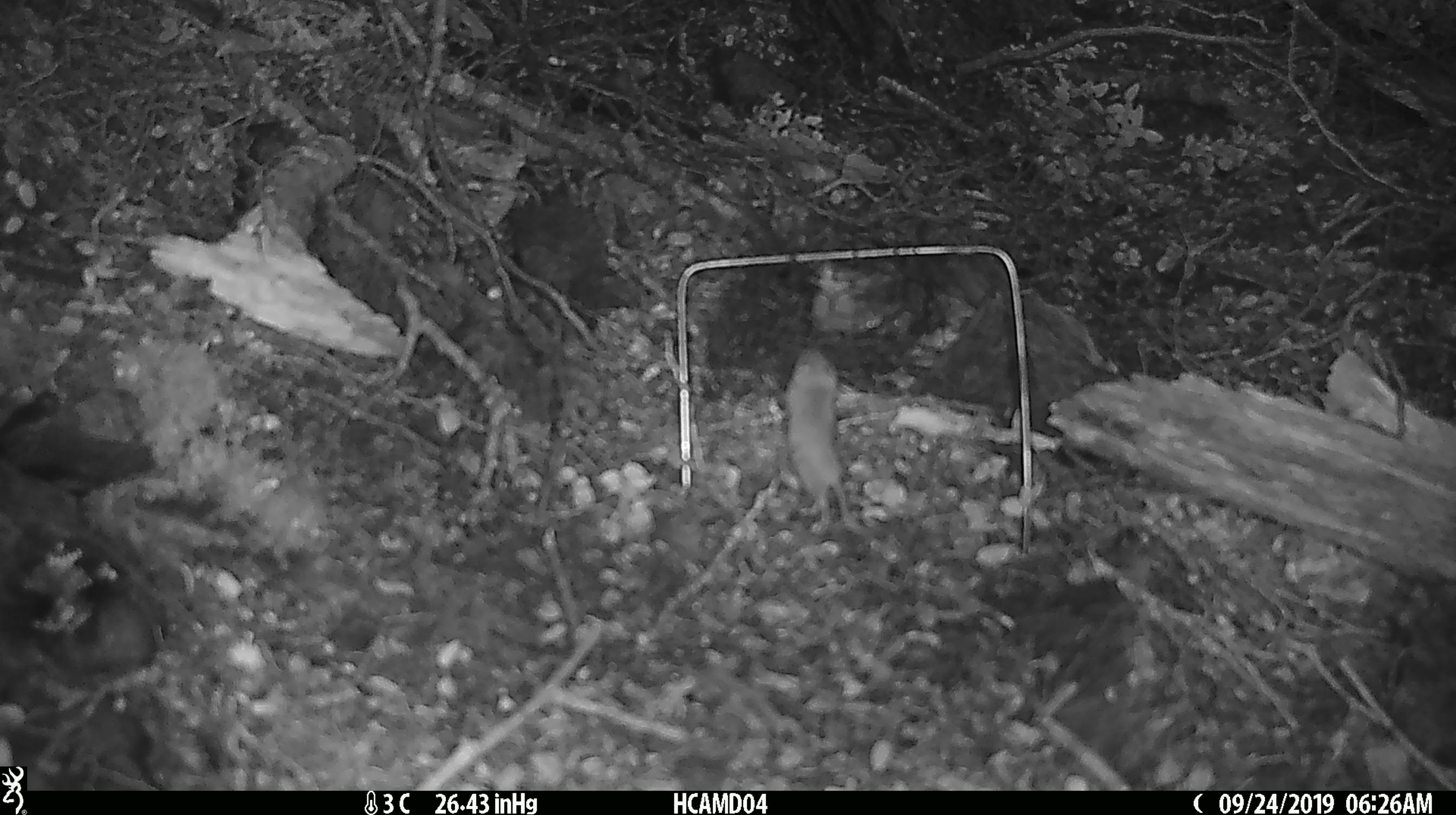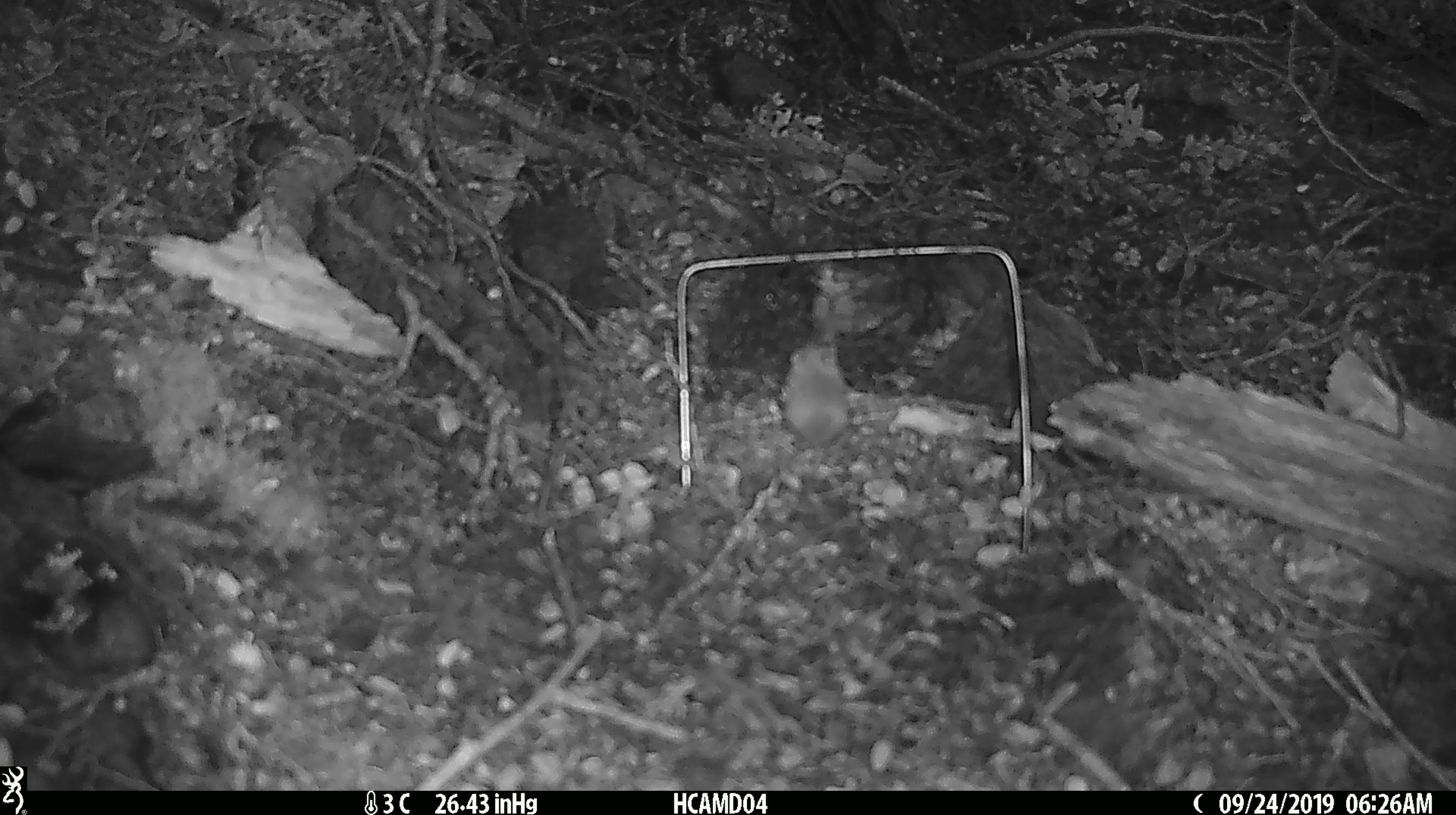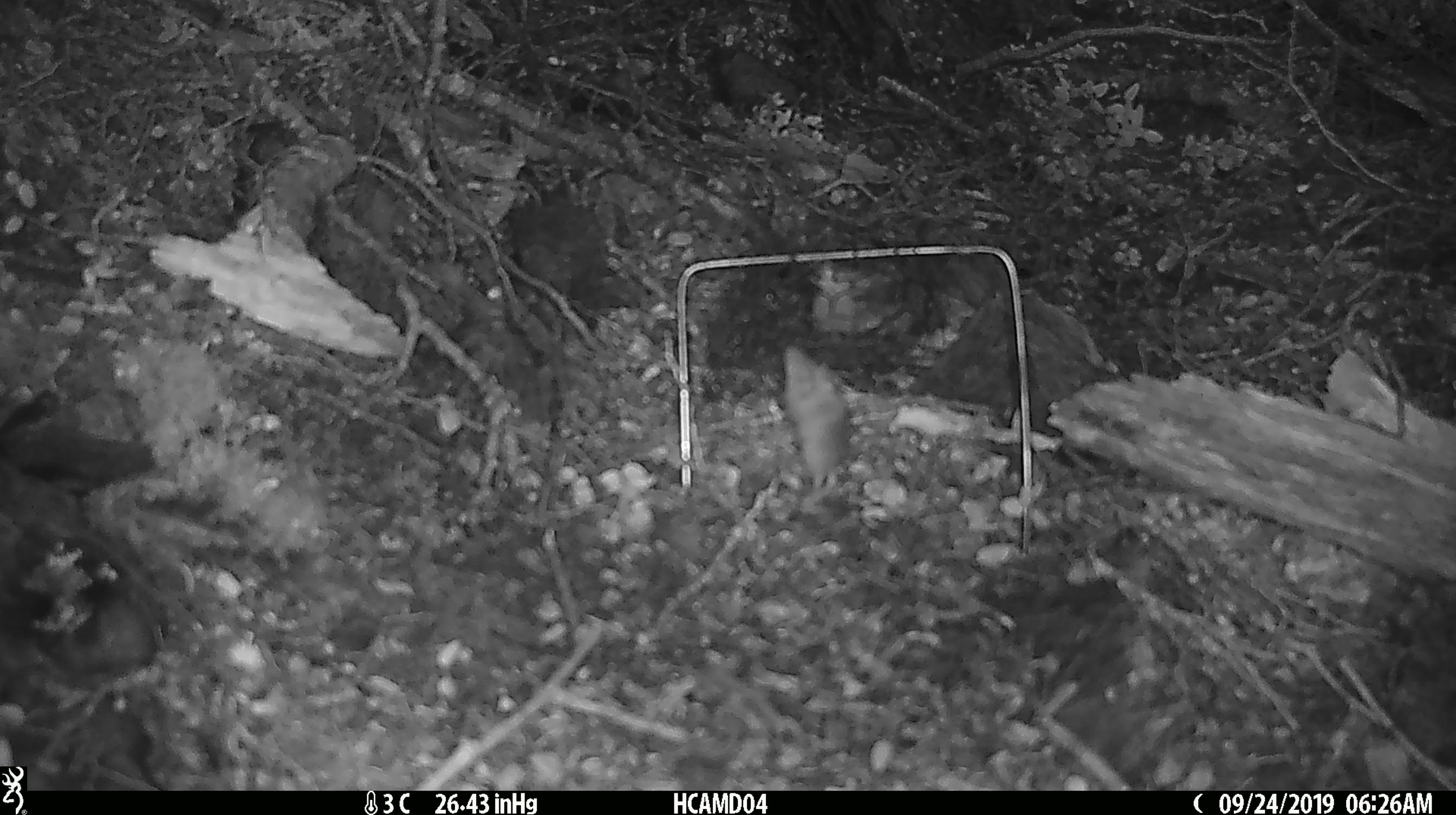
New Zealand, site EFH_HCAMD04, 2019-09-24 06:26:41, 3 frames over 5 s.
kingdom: Animalia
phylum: Chordata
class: Mammalia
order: Rodentia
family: Muridae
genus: Mus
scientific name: Mus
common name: mouse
Mouse (Mus).